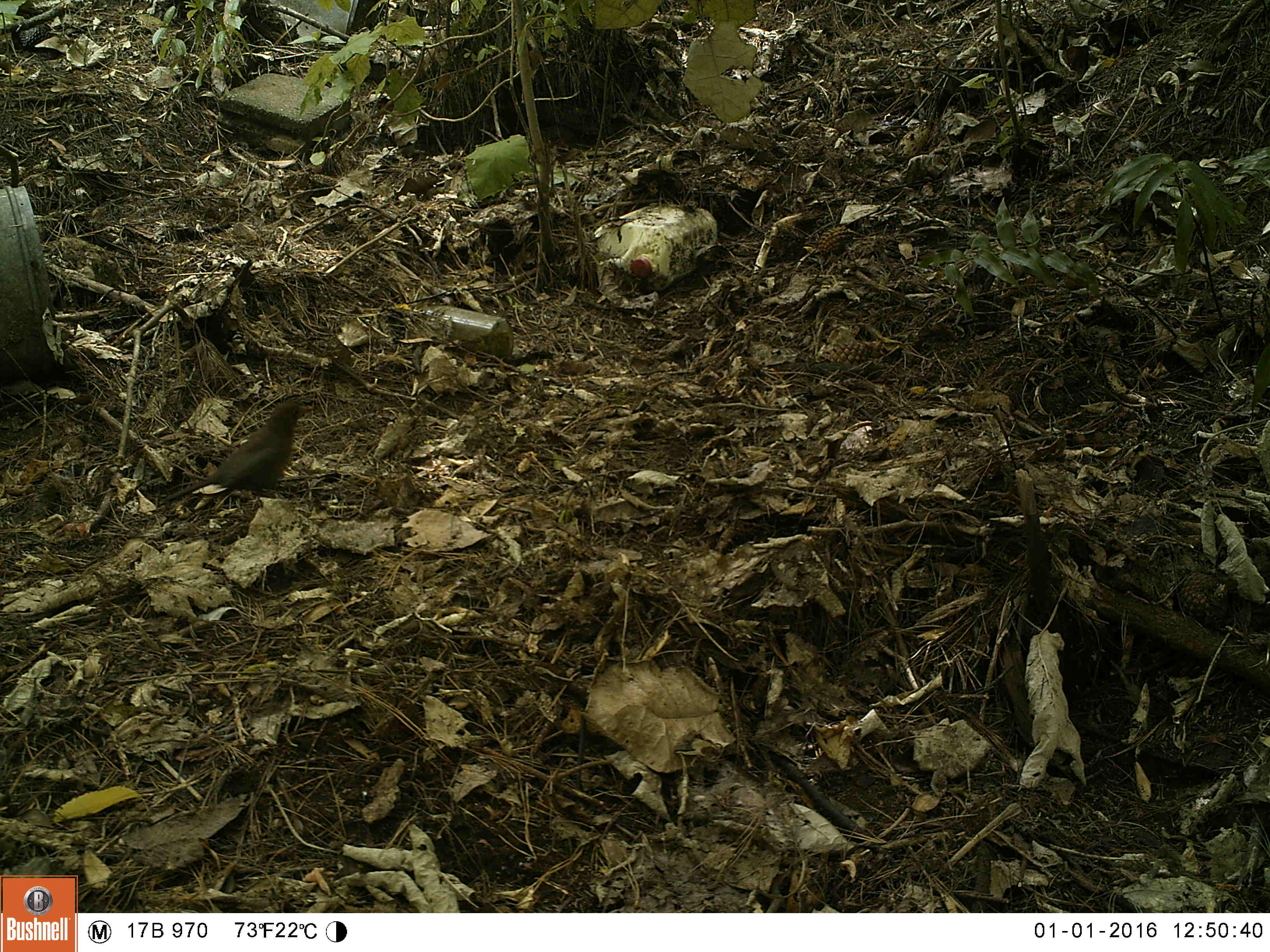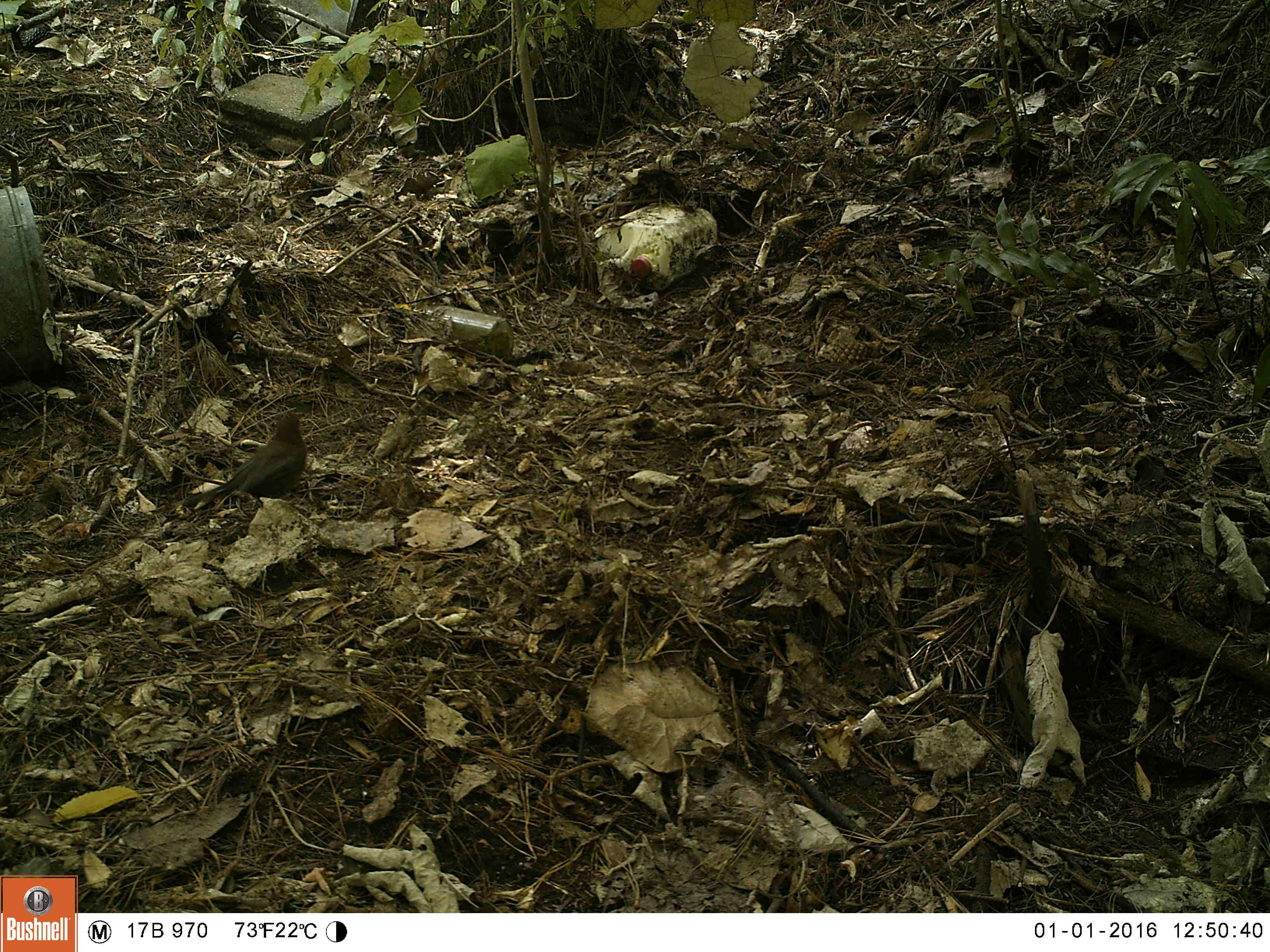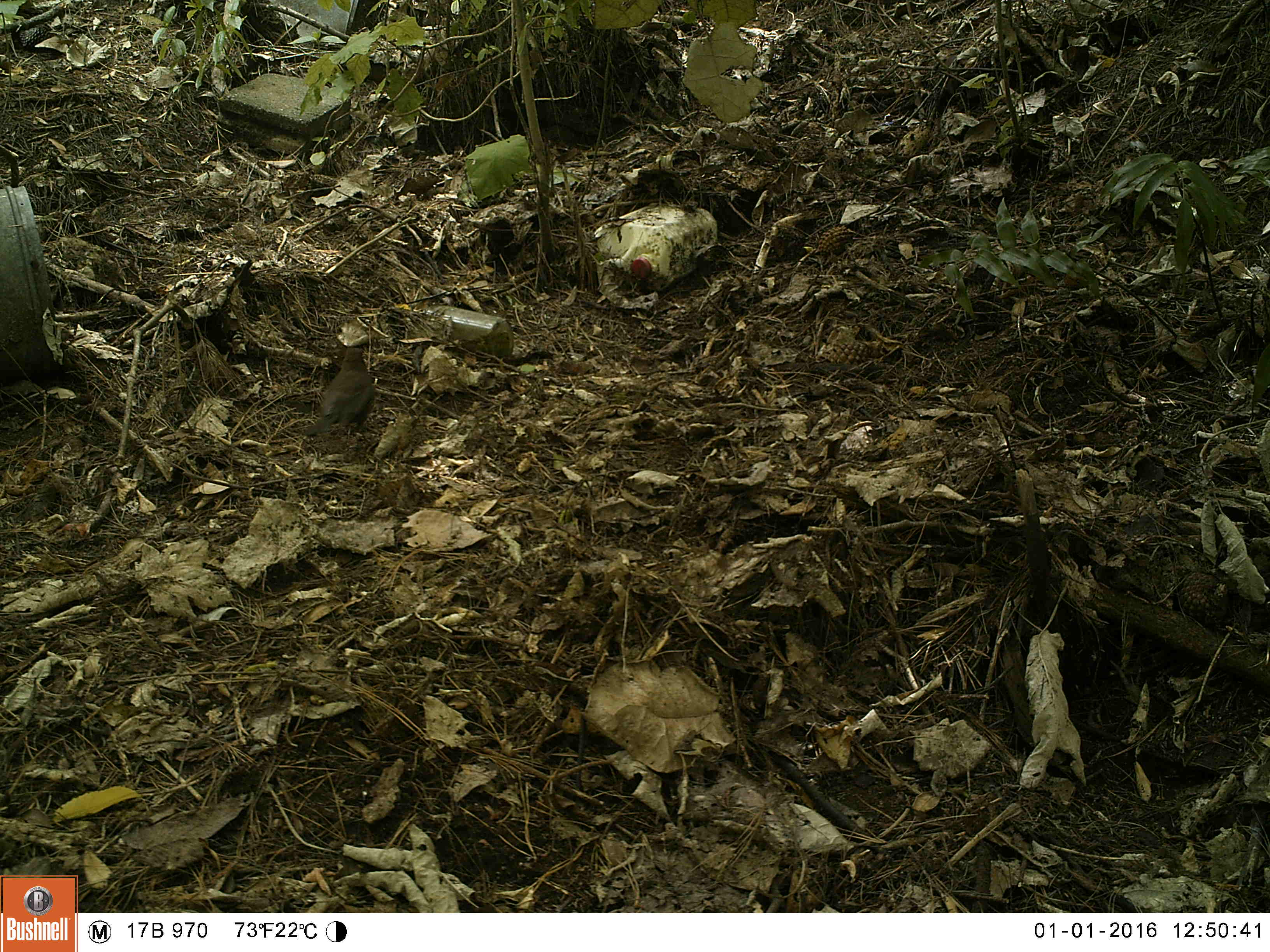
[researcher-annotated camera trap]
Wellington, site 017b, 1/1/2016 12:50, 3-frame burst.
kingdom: Animalia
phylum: Chordata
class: Aves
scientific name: Aves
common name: bird